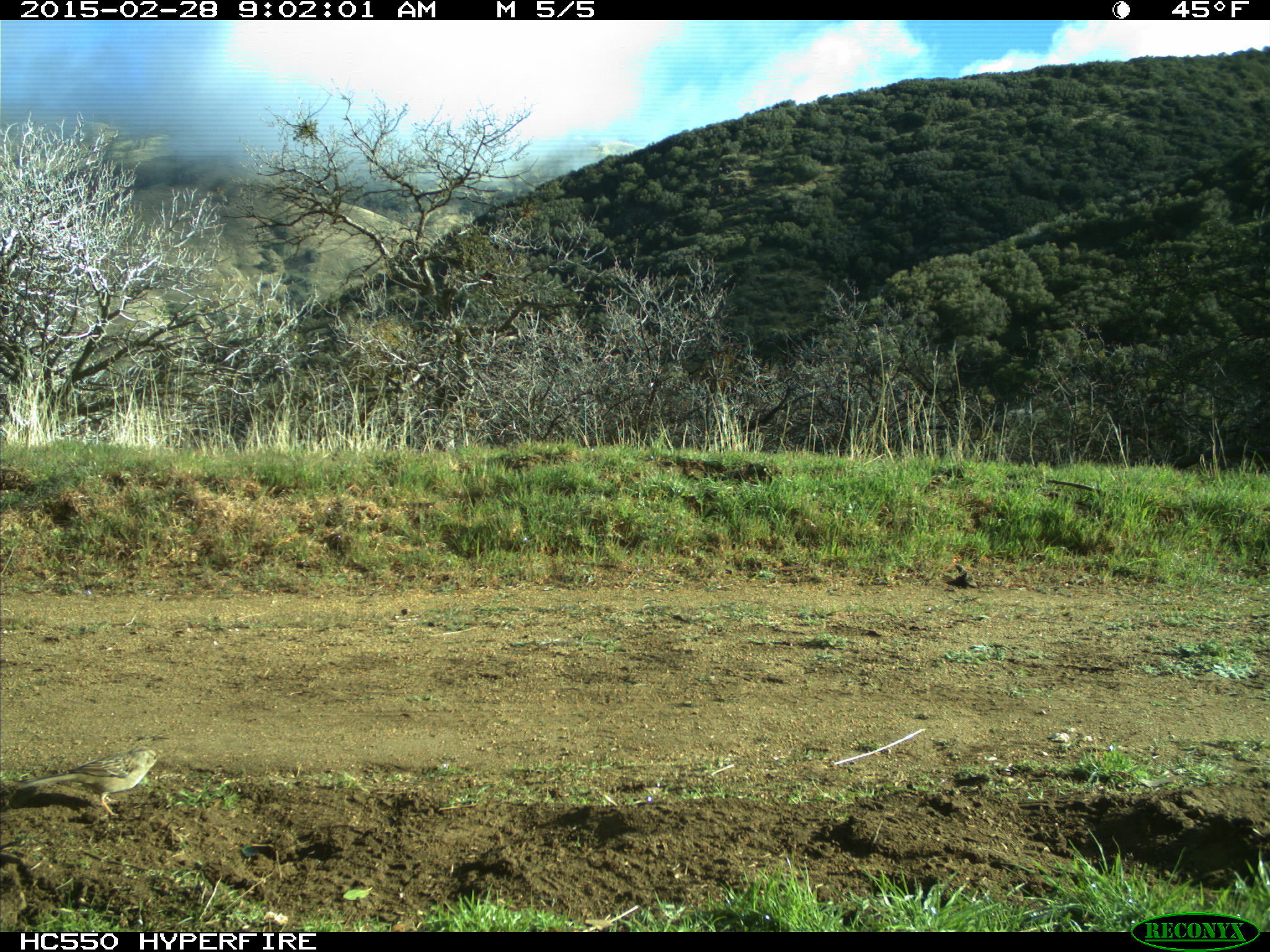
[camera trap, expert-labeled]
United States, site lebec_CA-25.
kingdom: Animalia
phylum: Chordata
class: Aves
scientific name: Aves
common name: birds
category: unidentified bird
Unidentified bird (birds) (Aves).